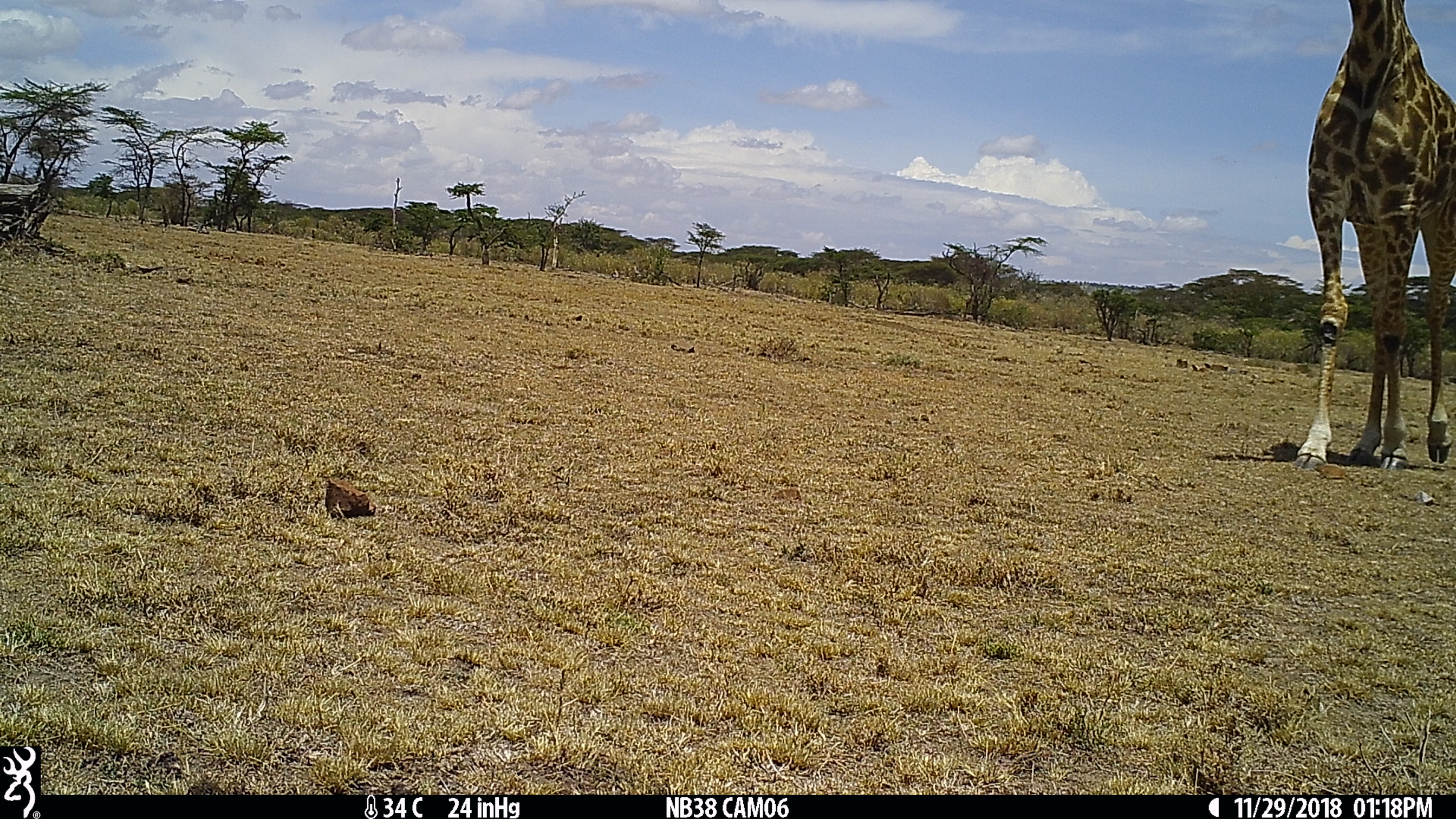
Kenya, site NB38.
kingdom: Animalia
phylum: Chordata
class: Mammalia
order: Artiodactyla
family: Giraffidae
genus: Giraffa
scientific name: Giraffa camelopardalis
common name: northern giraffe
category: giraffe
Giraffe (northern giraffe) (Giraffa camelopardalis).